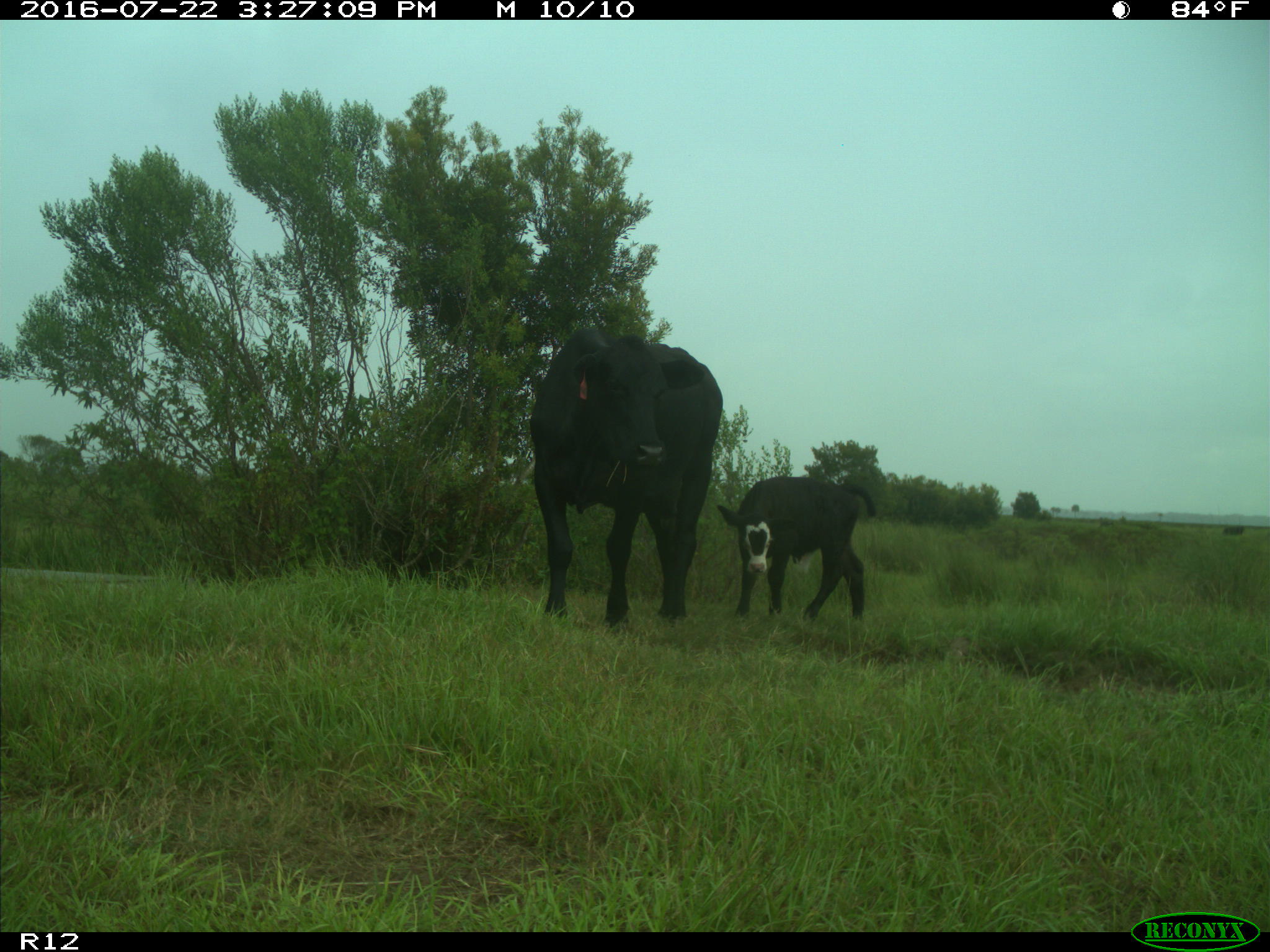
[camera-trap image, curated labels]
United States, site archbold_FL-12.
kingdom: Animalia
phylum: Chordata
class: Mammalia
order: Artiodactyla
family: Bovidae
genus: Bos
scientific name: Bos taurus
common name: domestic cow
Bos taurus (domestic cow).